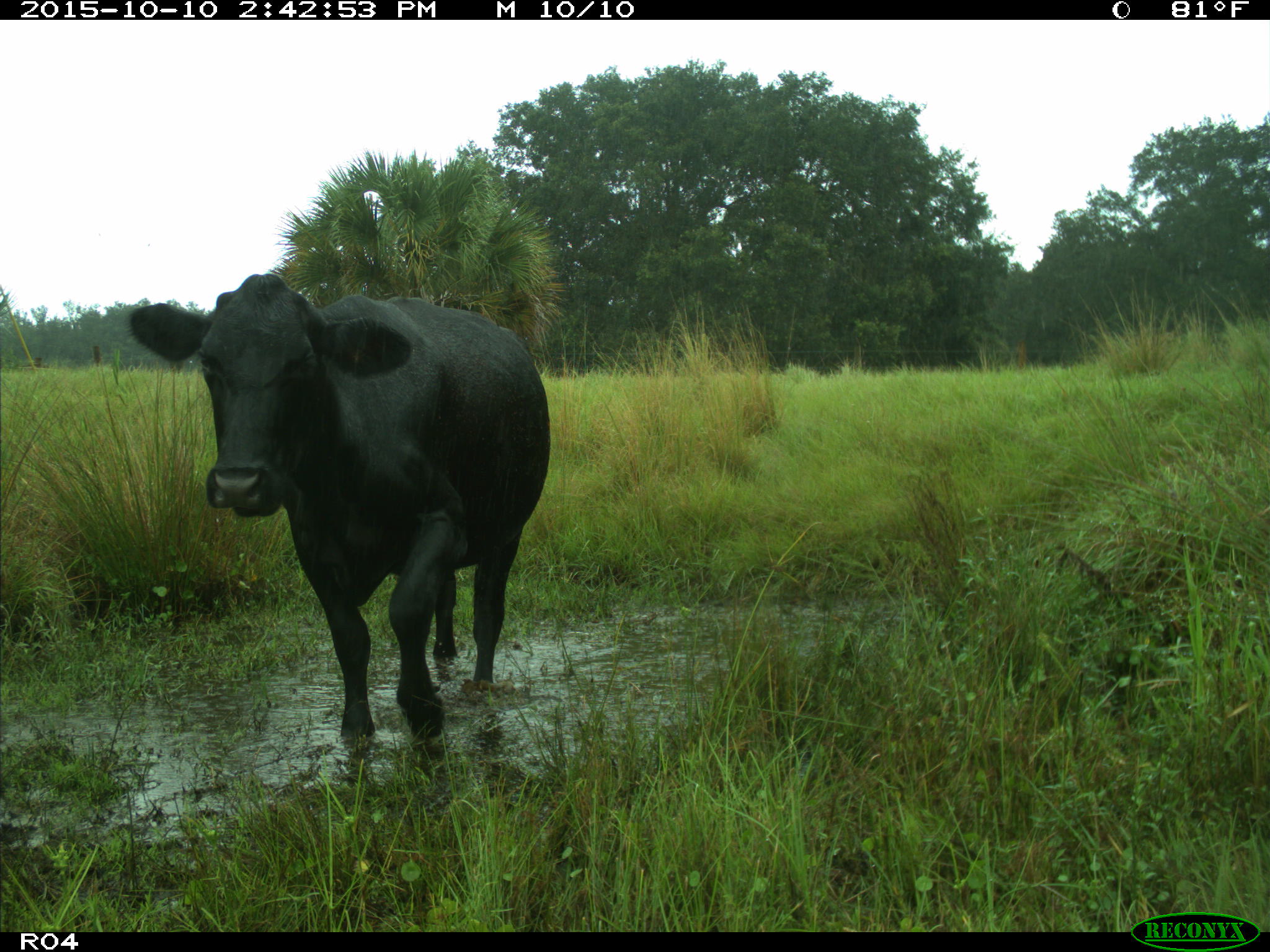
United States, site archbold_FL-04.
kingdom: Animalia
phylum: Chordata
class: Mammalia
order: Artiodactyla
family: Bovidae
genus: Bos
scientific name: Bos taurus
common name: domestic cow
Bos taurus (domestic cow).